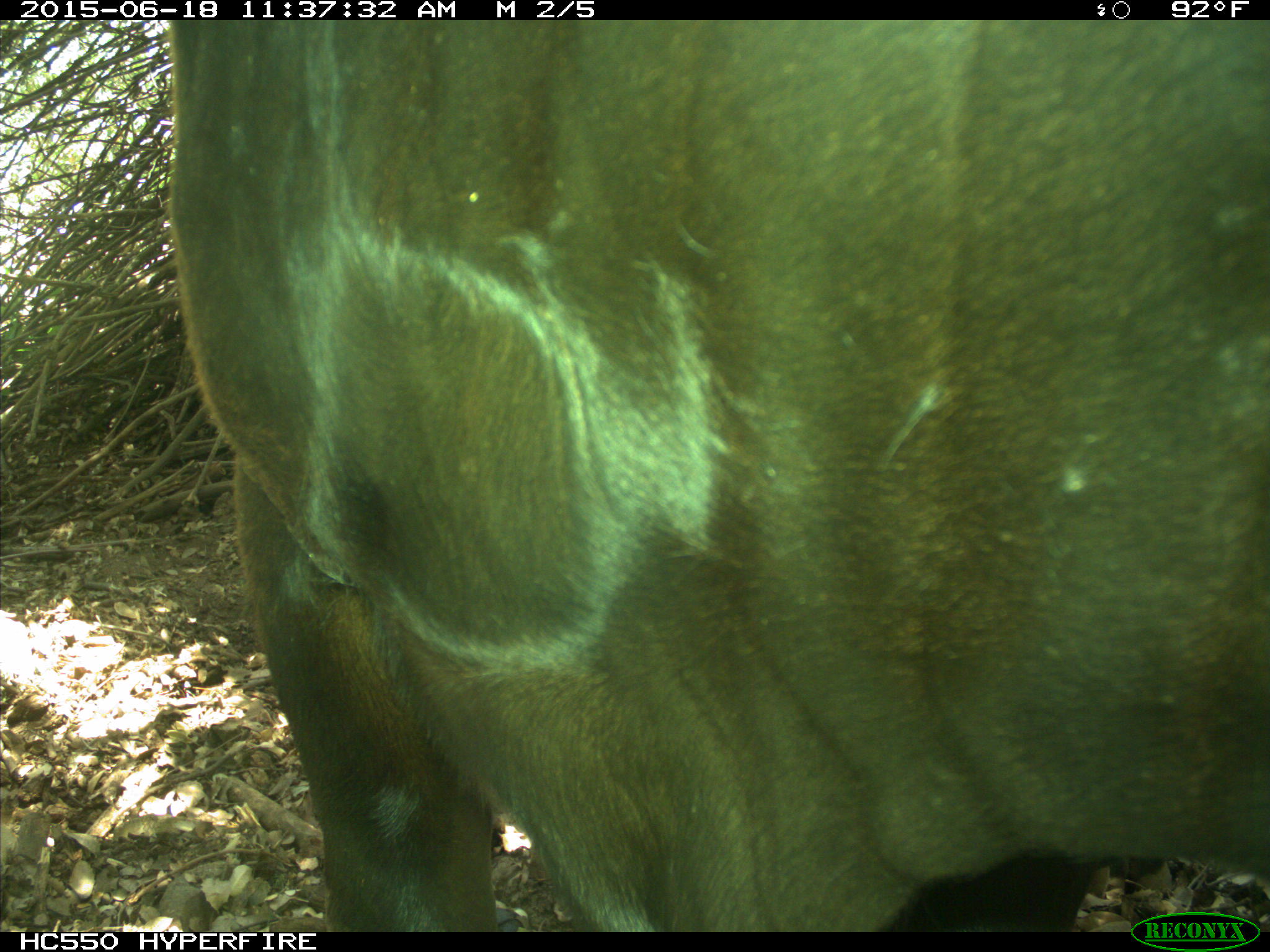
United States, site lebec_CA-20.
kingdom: Animalia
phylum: Chordata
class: Mammalia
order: Artiodactyla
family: Bovidae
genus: Bos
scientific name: Bos taurus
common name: domestic cow